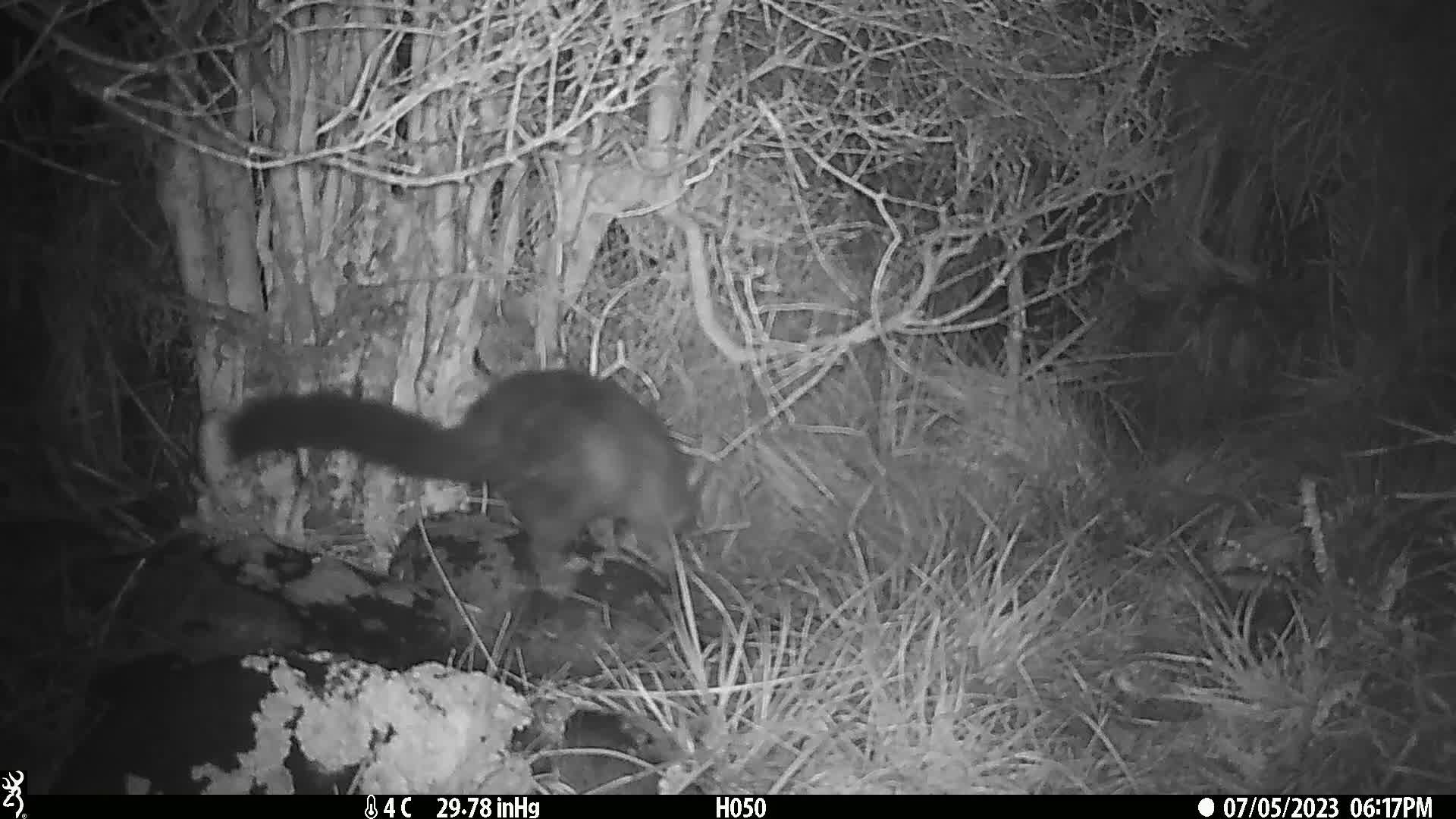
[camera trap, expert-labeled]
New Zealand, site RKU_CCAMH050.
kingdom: Animalia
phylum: Chordata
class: Mammalia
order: Diprotodontia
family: Phalangeridae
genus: Trichosurus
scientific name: Trichosurus vulpecula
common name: common brushtail possum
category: possum